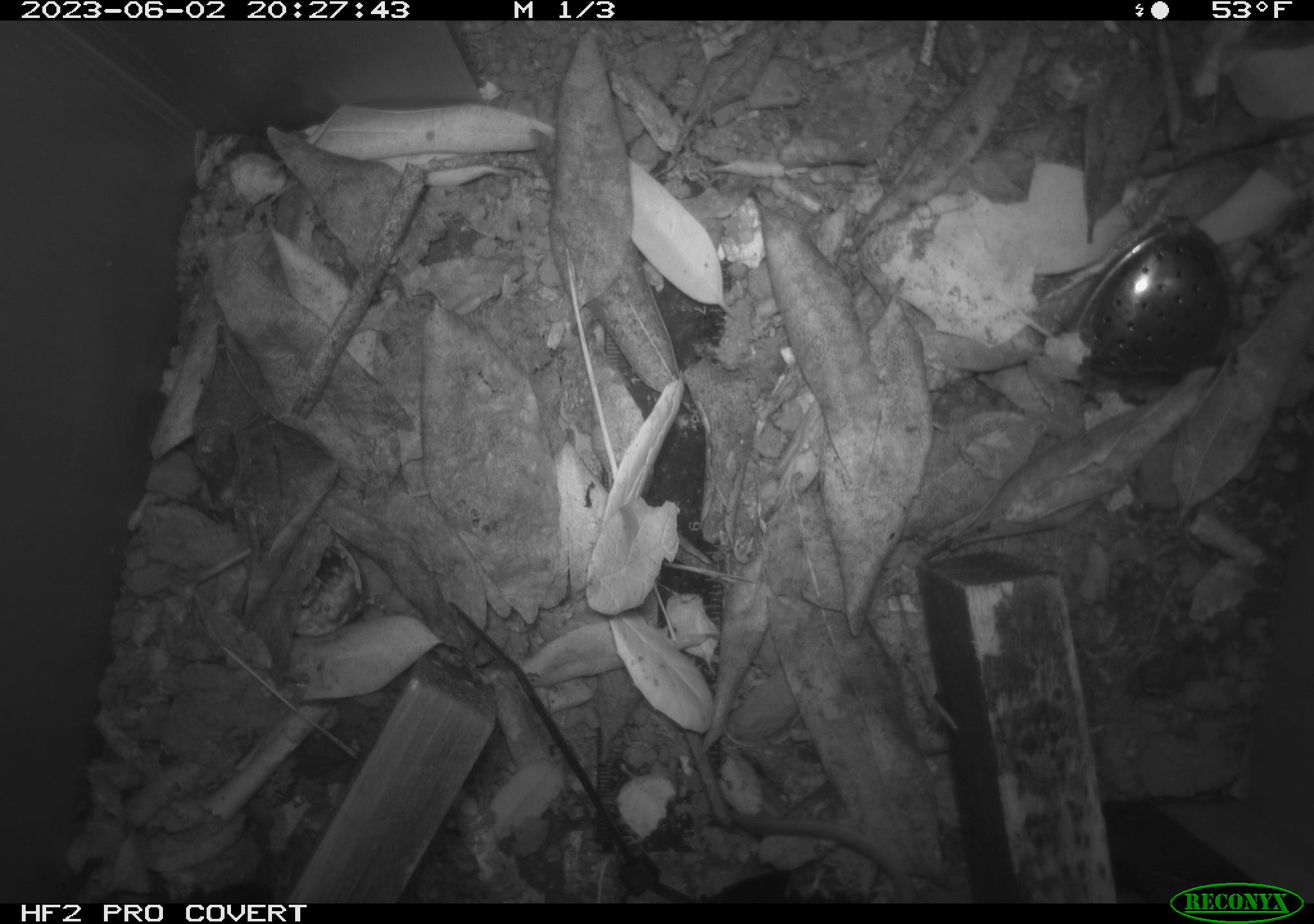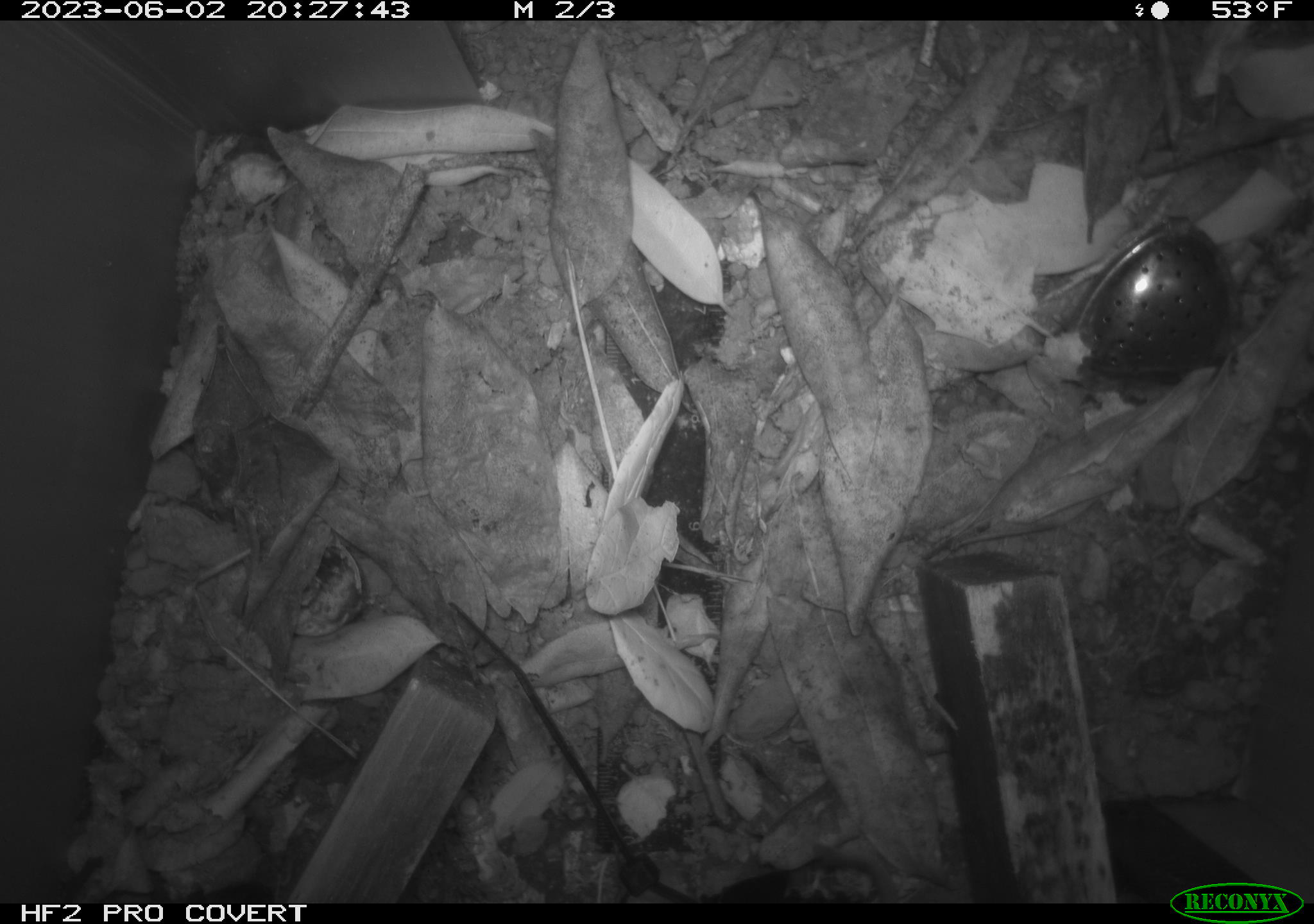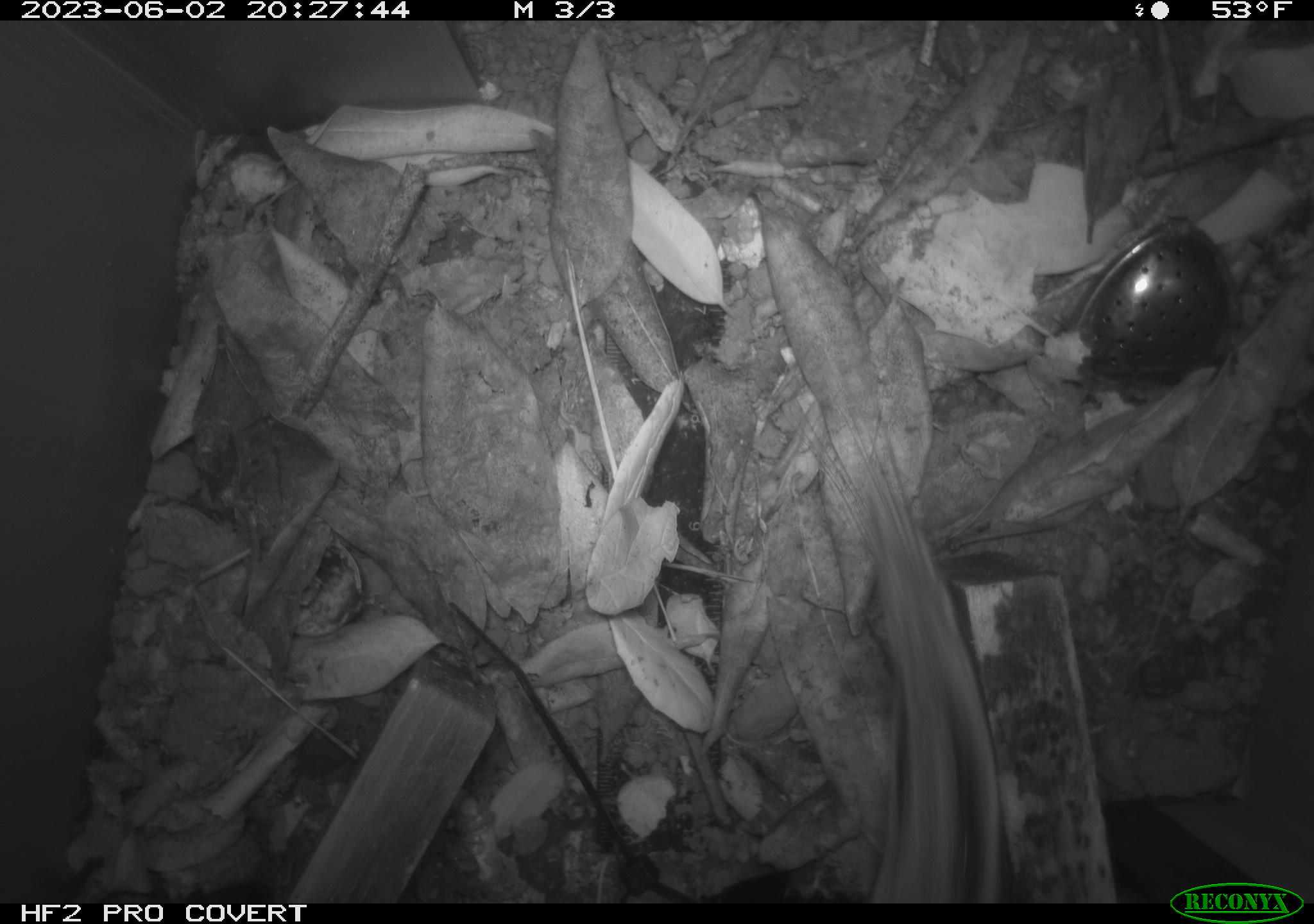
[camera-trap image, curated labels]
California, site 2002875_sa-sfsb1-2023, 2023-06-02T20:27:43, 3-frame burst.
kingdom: Animalia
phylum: Chordata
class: Mammalia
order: Rodentia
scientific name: Rodentia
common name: mouse species